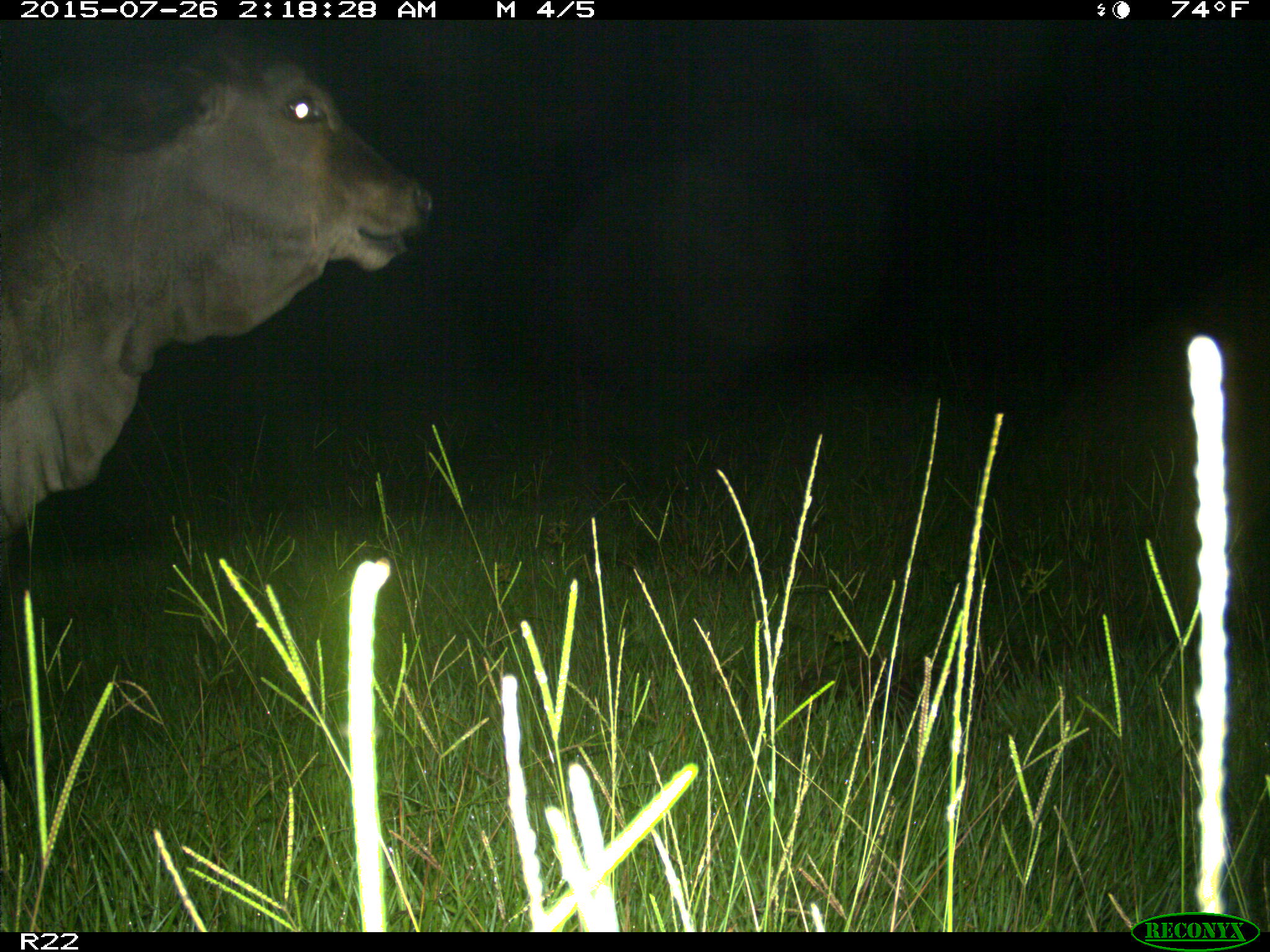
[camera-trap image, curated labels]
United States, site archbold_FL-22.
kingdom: Animalia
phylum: Chordata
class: Mammalia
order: Artiodactyla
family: Bovidae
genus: Bos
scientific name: Bos taurus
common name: domestic cow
Bos taurus (domestic cow).